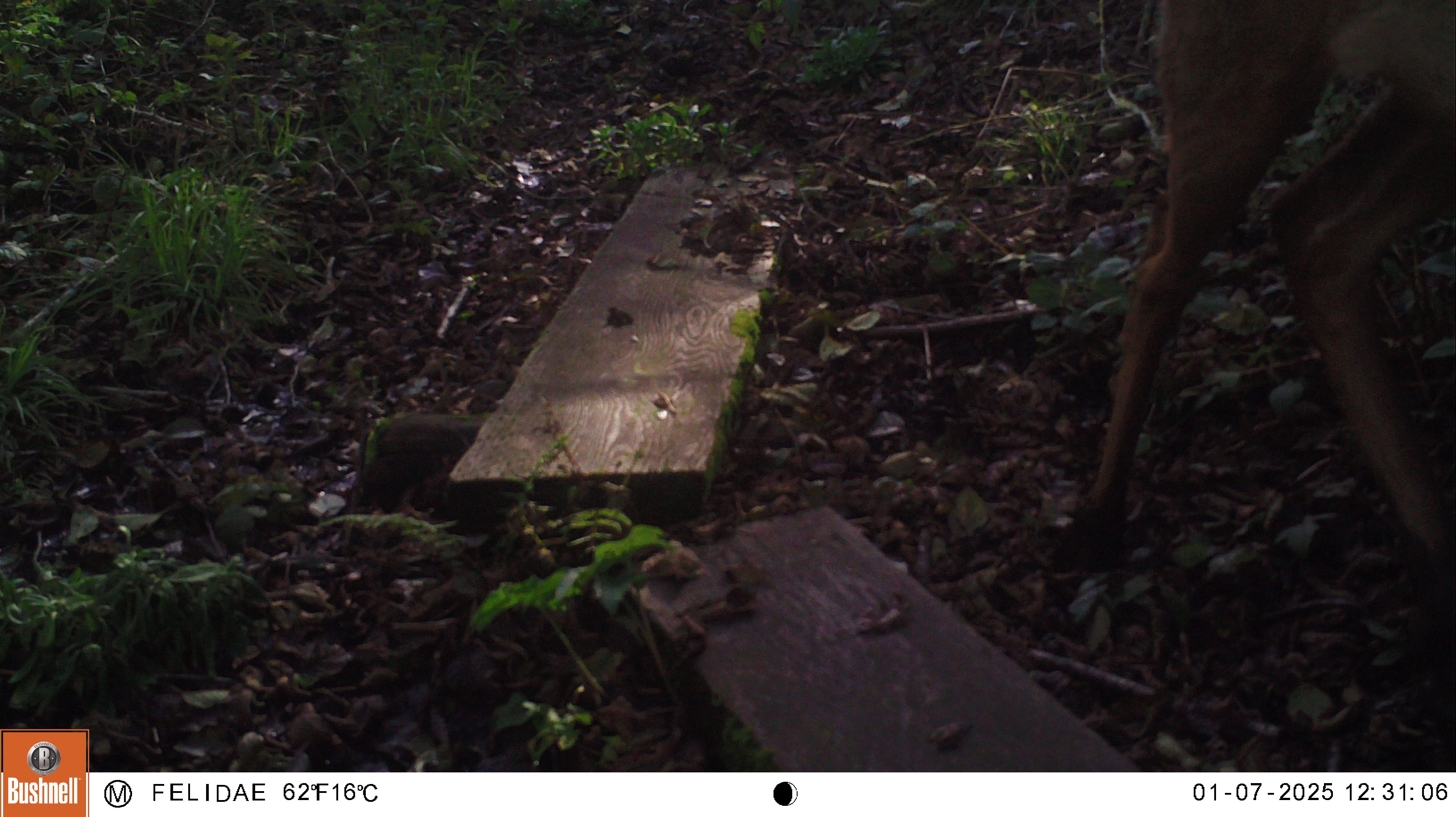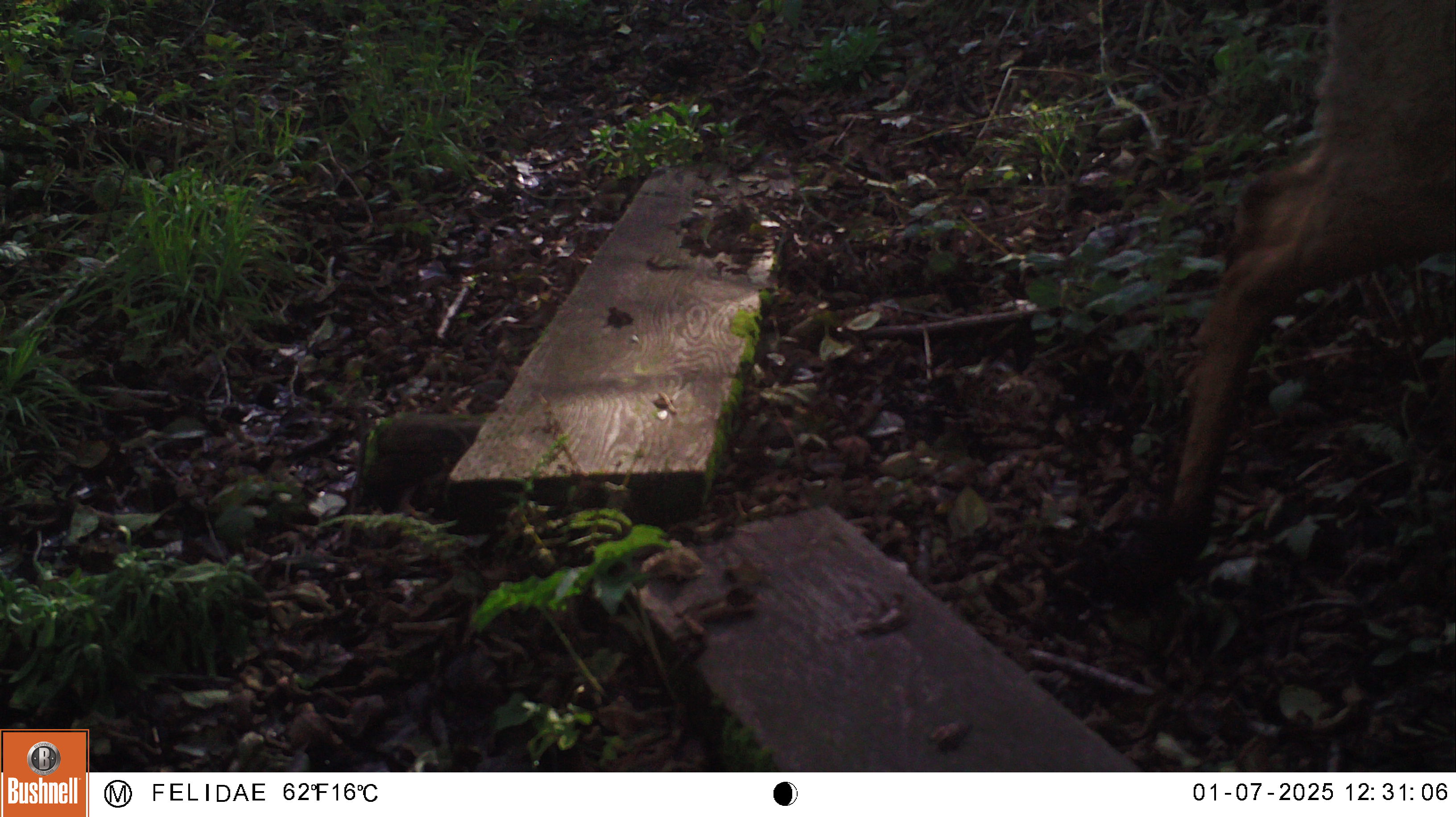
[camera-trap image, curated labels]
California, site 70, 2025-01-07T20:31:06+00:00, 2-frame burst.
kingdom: Animalia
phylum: Chordata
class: Mammalia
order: Artiodactyla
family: Cervidae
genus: Odocoileus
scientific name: Odocoileus hemionus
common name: mule deer